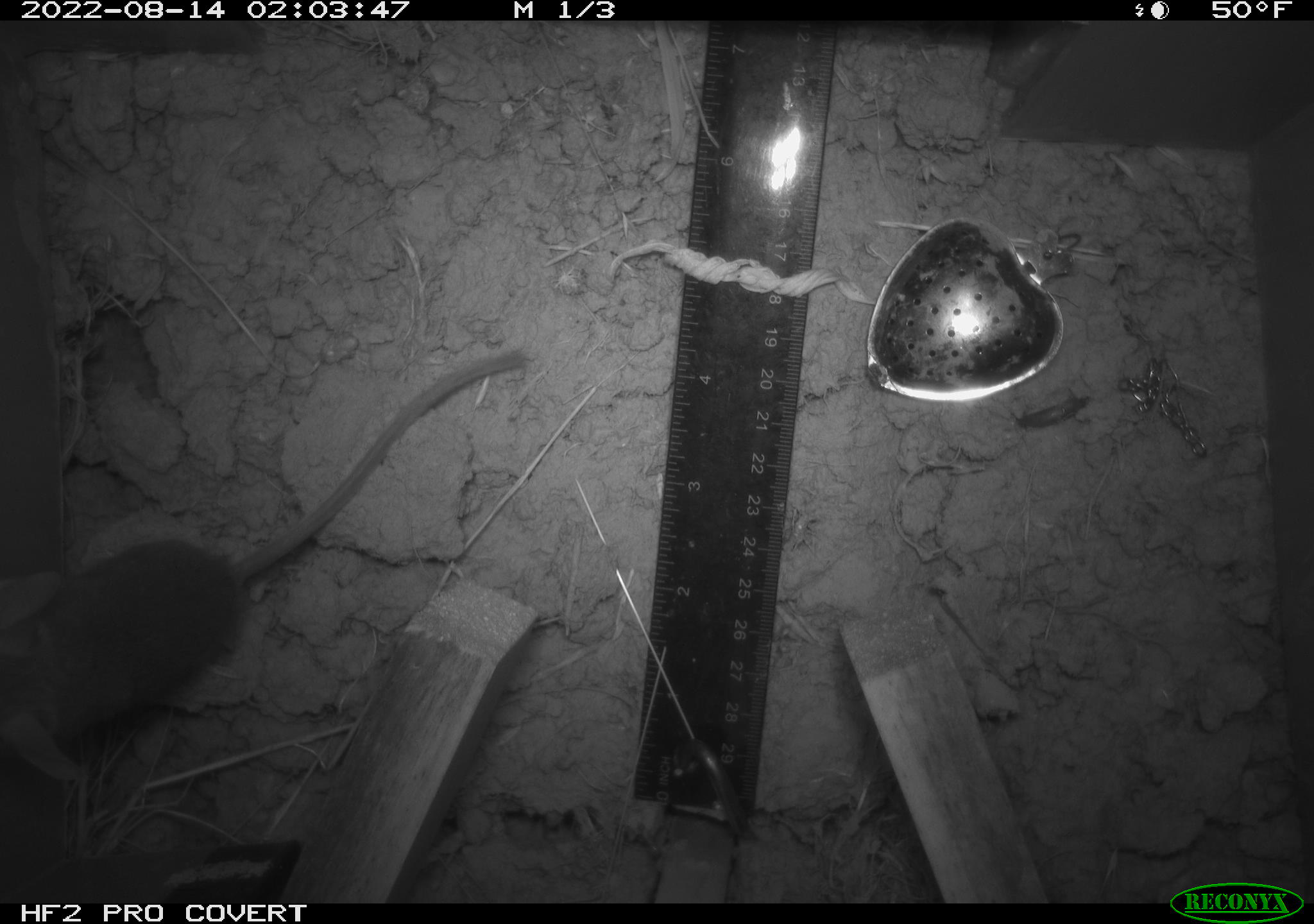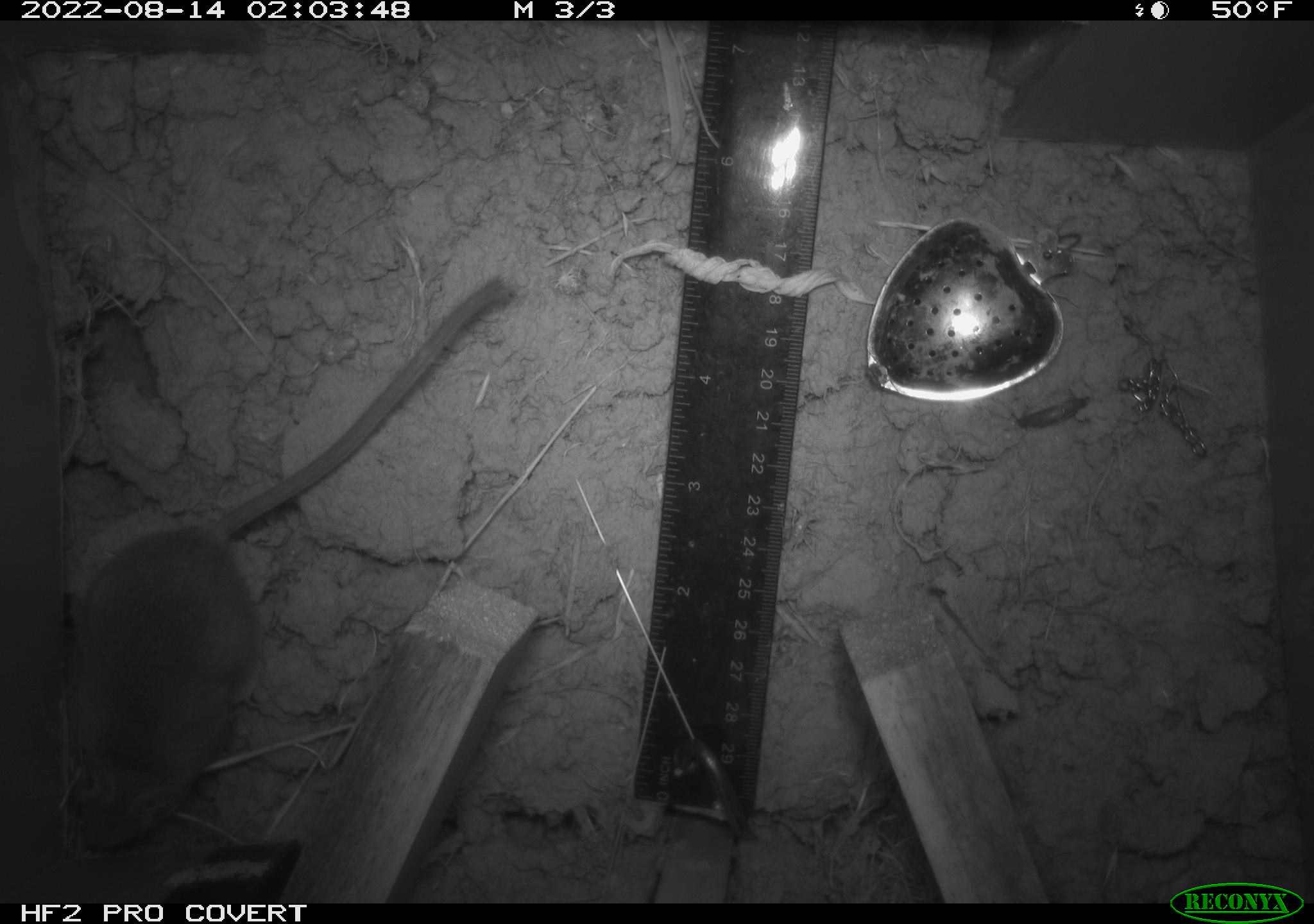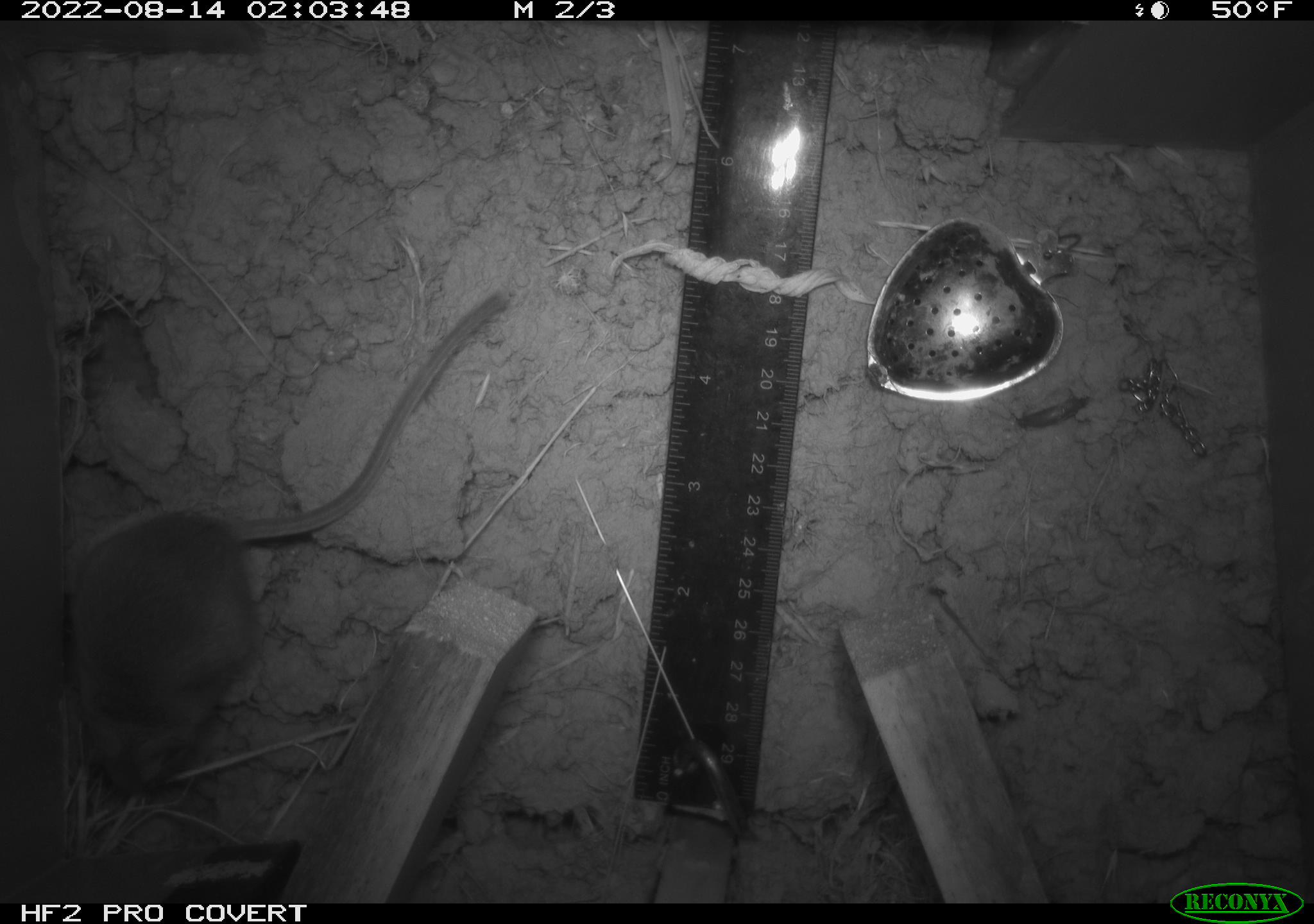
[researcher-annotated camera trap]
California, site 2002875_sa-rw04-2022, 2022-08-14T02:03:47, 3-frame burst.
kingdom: Animalia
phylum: Chordata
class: Mammalia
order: Rodentia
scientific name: Rodentia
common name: mouse species